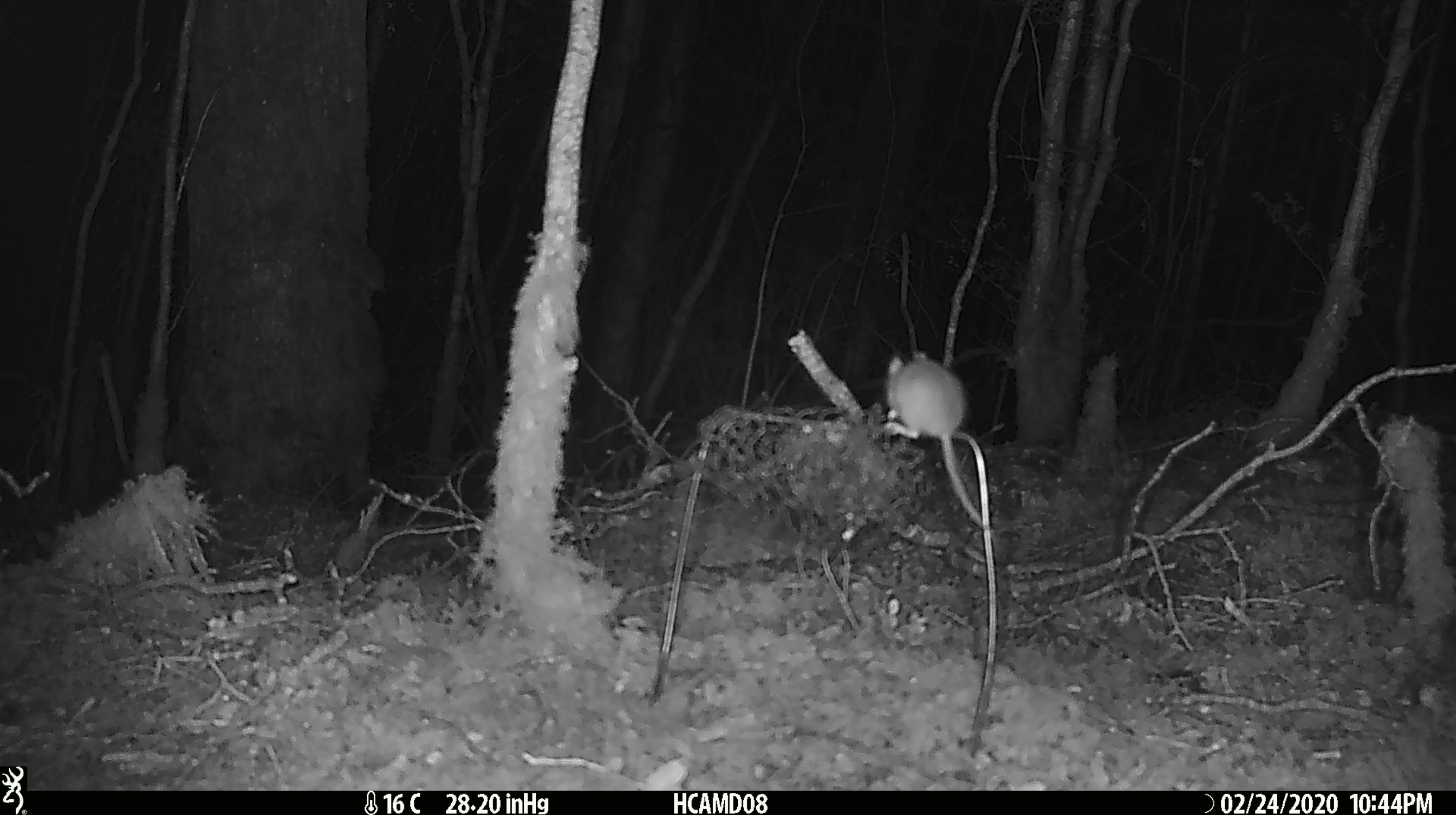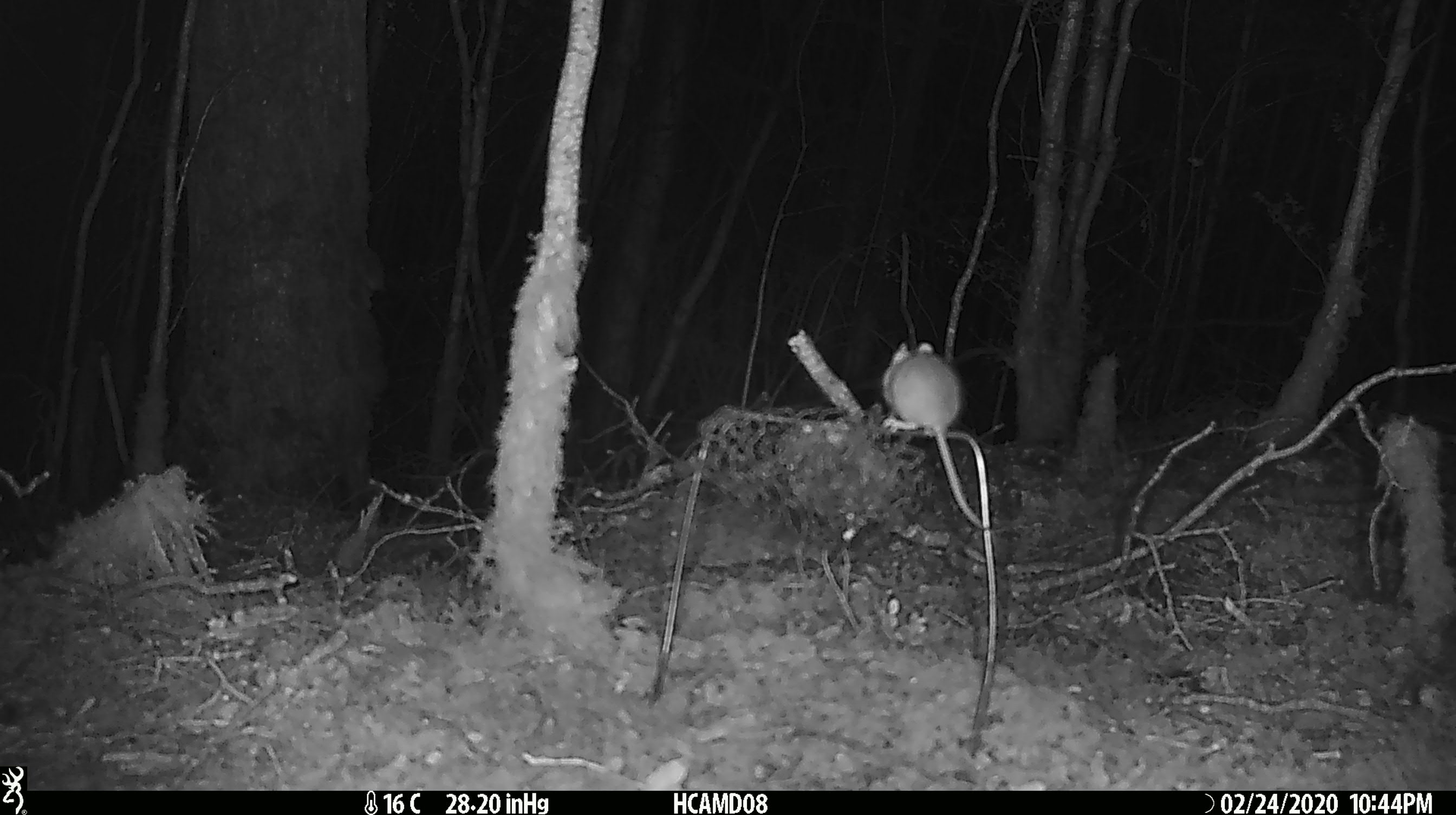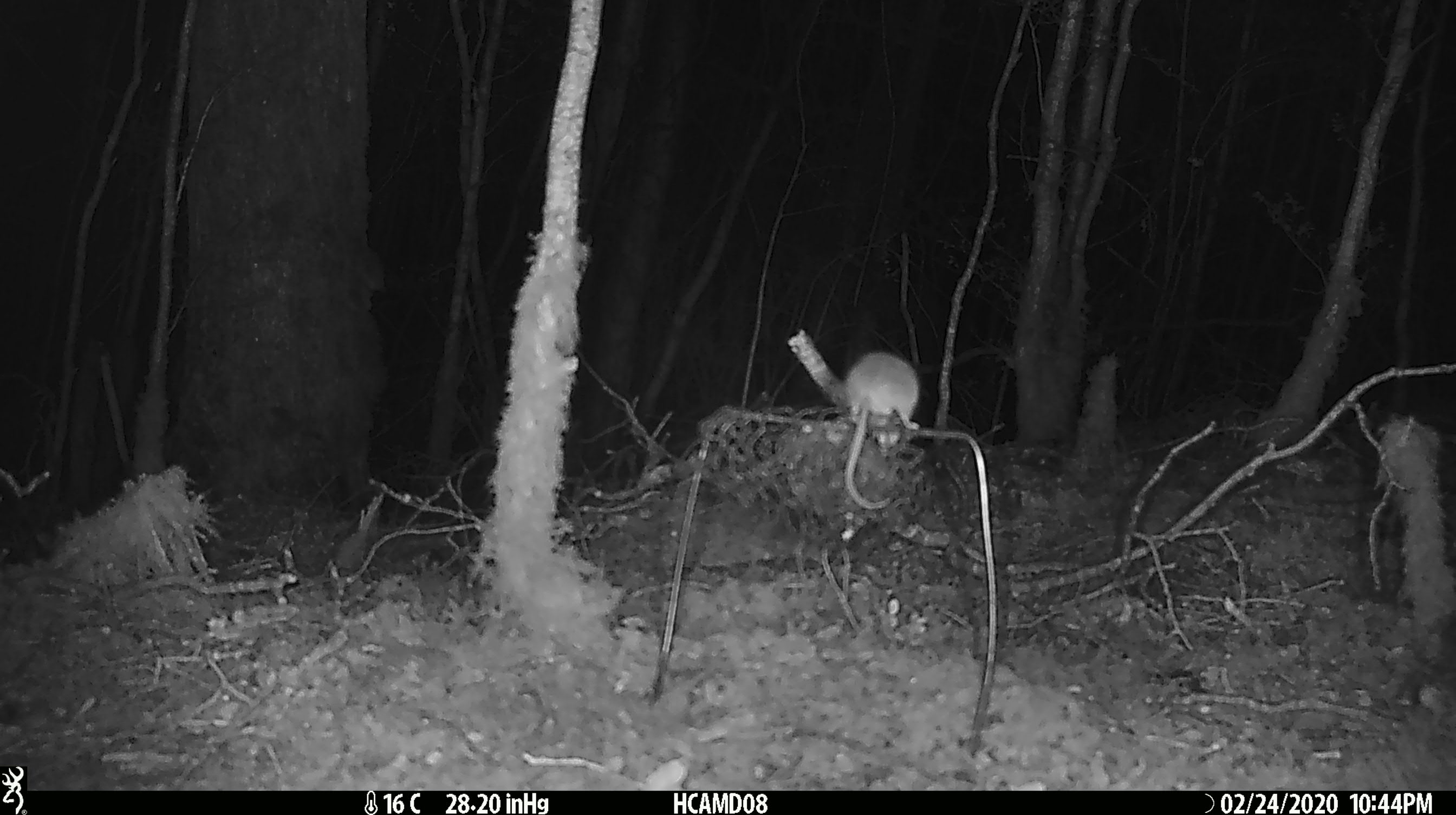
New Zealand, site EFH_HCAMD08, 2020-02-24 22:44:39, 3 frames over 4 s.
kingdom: Animalia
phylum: Chordata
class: Mammalia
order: Rodentia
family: Muridae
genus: Mus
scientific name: Mus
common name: mouse